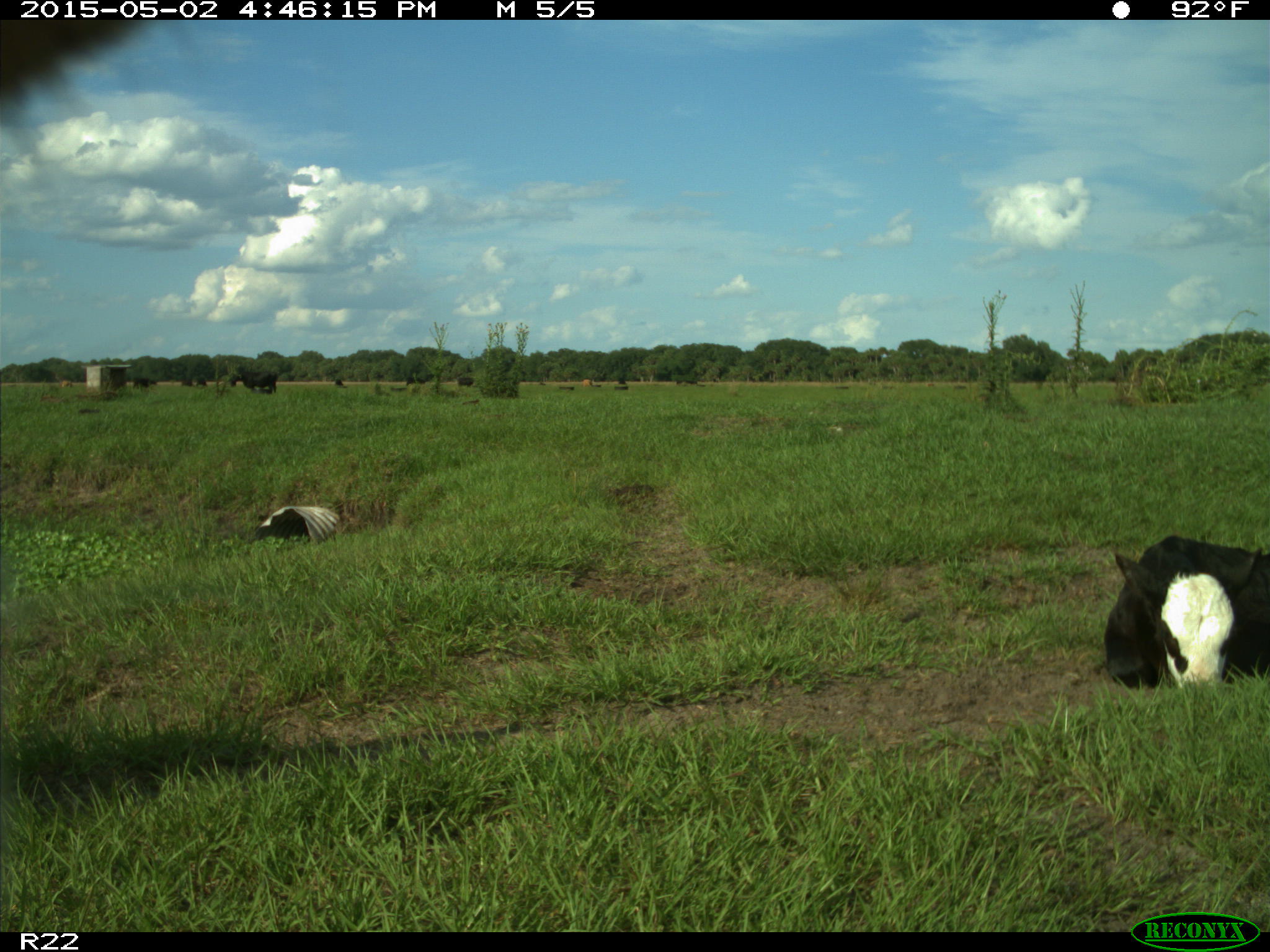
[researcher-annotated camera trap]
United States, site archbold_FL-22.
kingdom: Animalia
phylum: Chordata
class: Mammalia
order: Artiodactyla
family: Bovidae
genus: Bos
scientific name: Bos taurus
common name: domestic cow